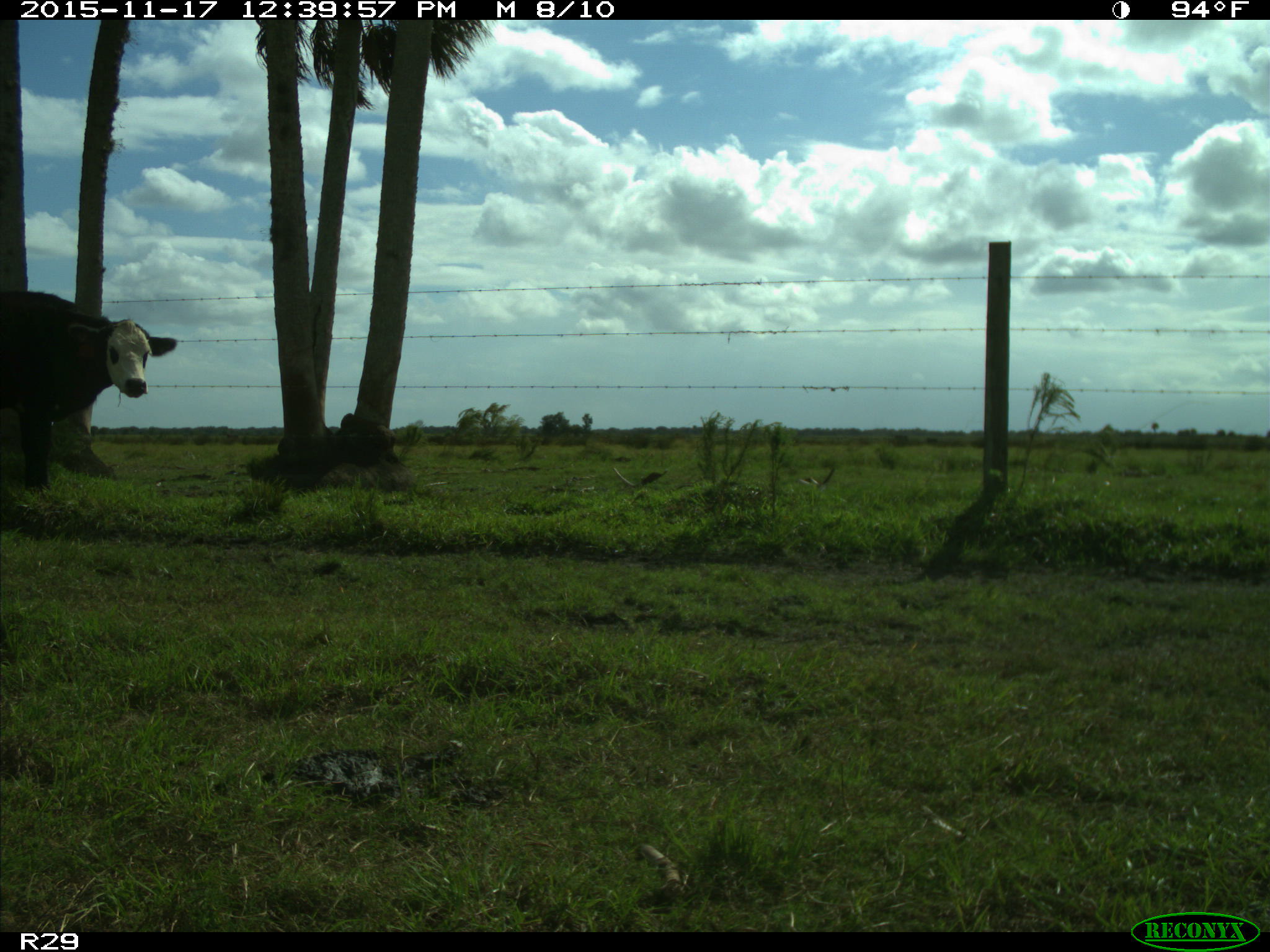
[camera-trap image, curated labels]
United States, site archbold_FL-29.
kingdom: Animalia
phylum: Chordata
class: Mammalia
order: Artiodactyla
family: Bovidae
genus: Bos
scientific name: Bos taurus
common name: domestic cow